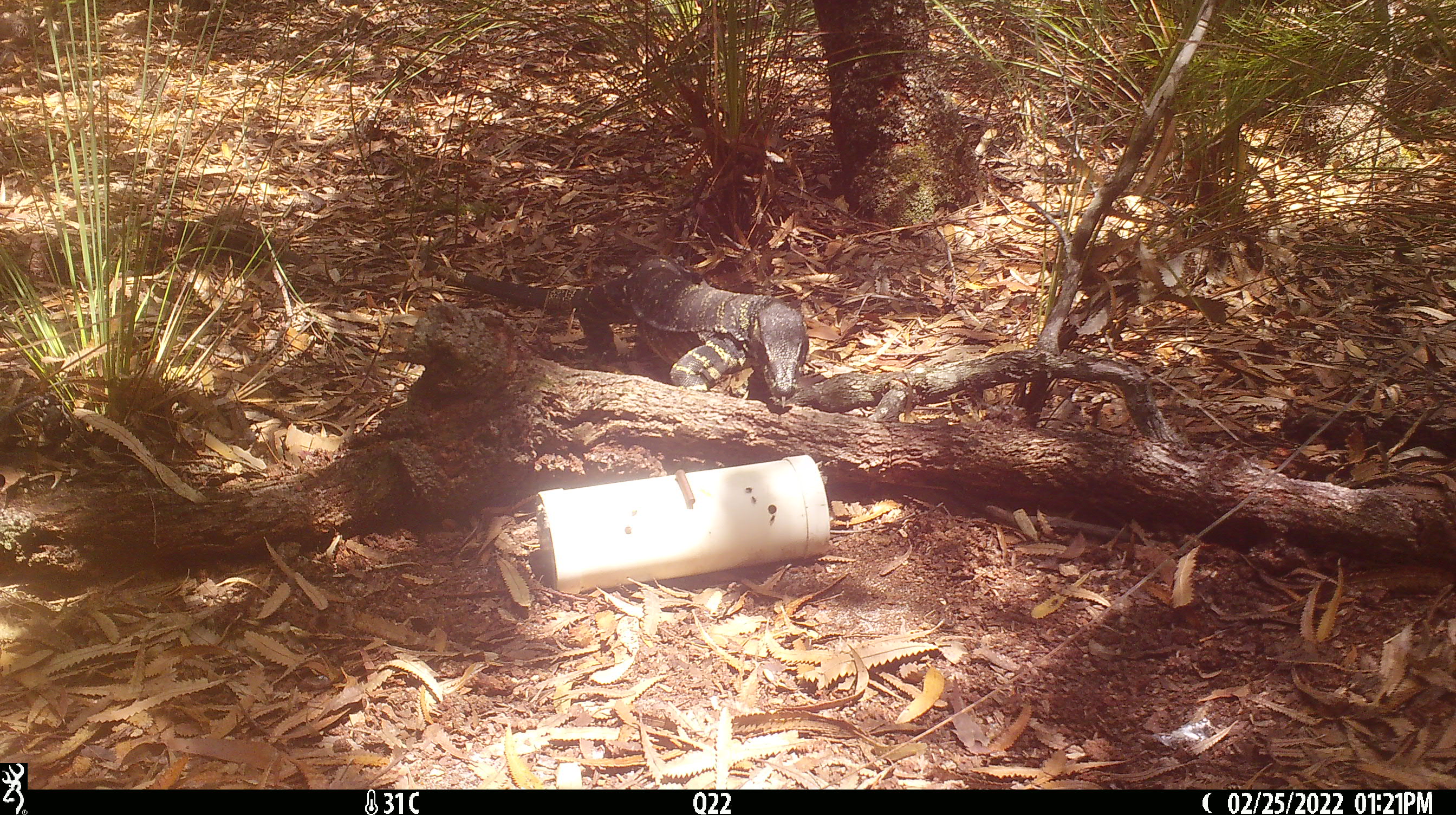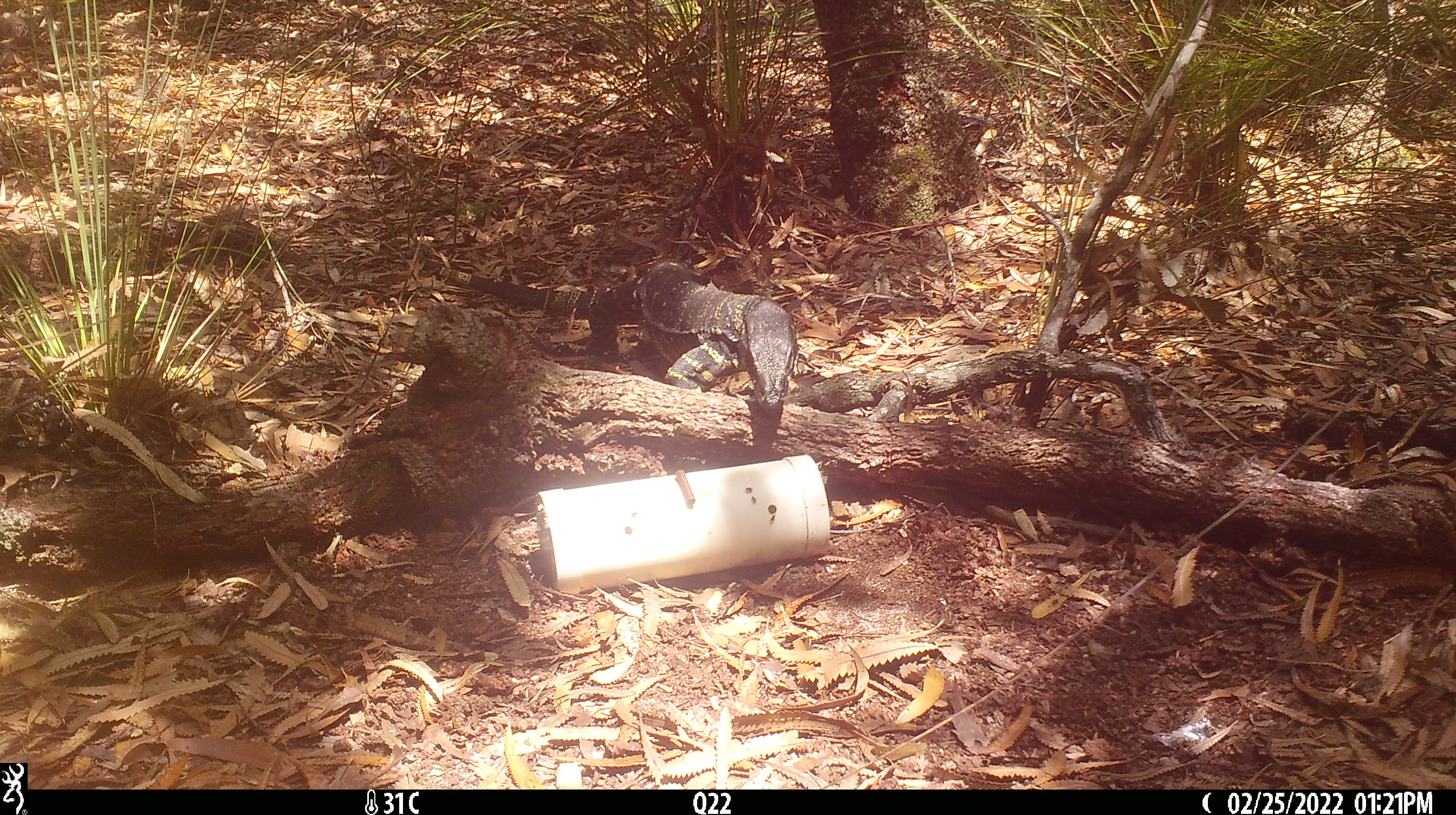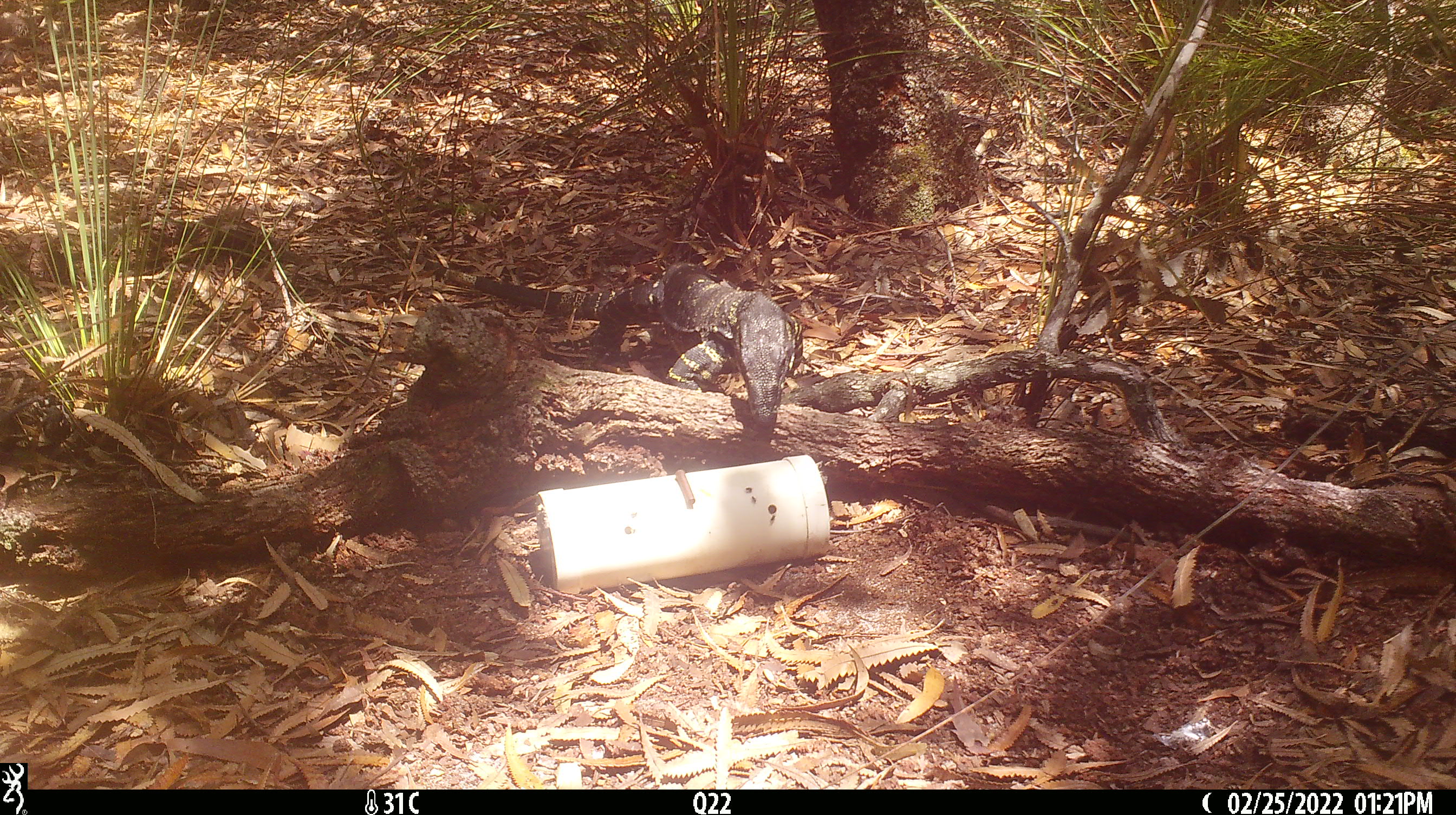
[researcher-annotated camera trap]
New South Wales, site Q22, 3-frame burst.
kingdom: Animalia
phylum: Chordata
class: Reptilia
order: Squamata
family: Varanidae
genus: Varanus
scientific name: Varanus varius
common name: lace monitor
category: goanna